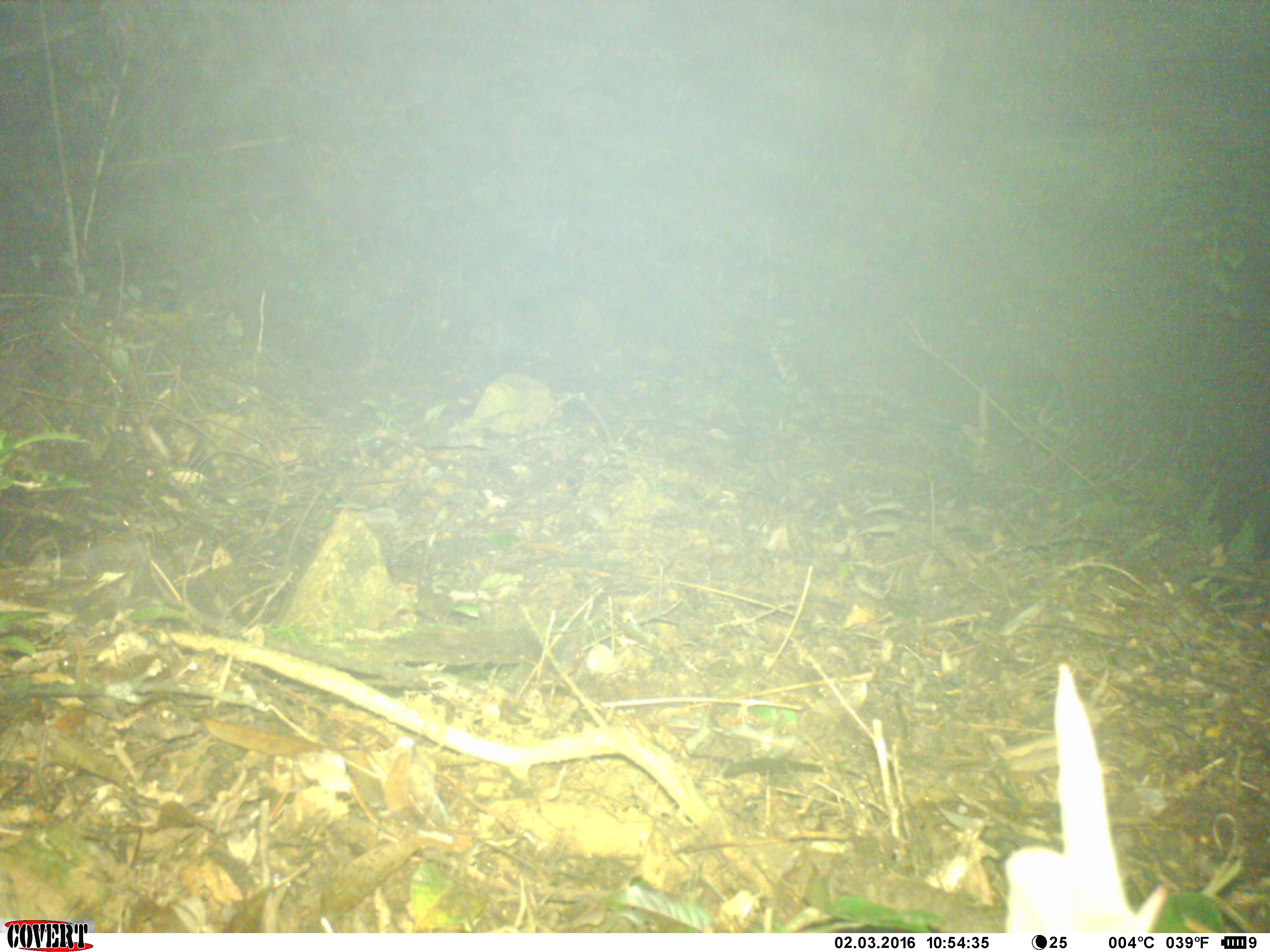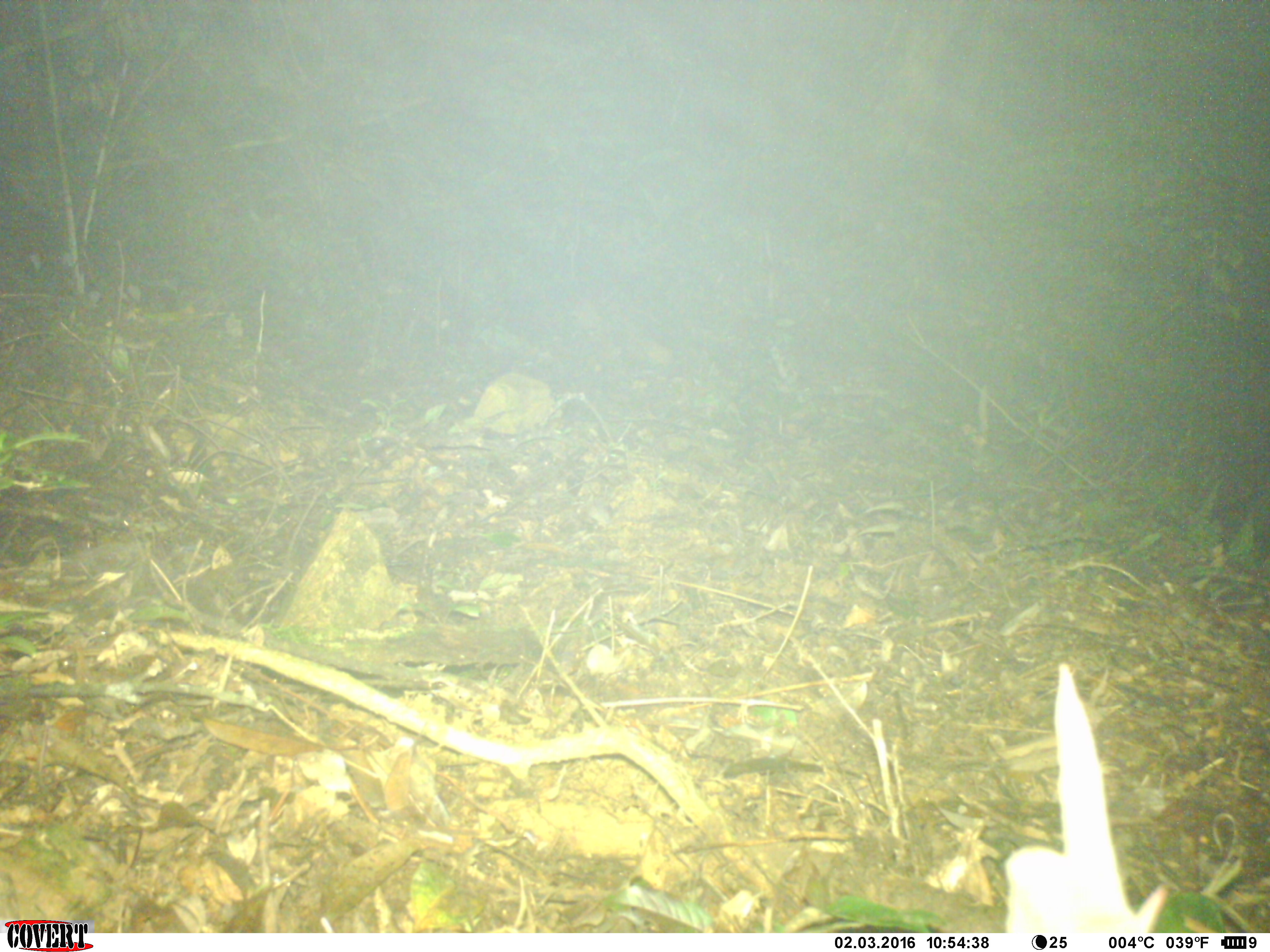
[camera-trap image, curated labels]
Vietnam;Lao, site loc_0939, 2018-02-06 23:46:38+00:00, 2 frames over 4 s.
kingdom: Animalia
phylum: Chordata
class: Mammalia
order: Carnivora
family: Viverridae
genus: Paguma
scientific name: Paguma larvata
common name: masked palm civet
Masked palm civet (Paguma larvata). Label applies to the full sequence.